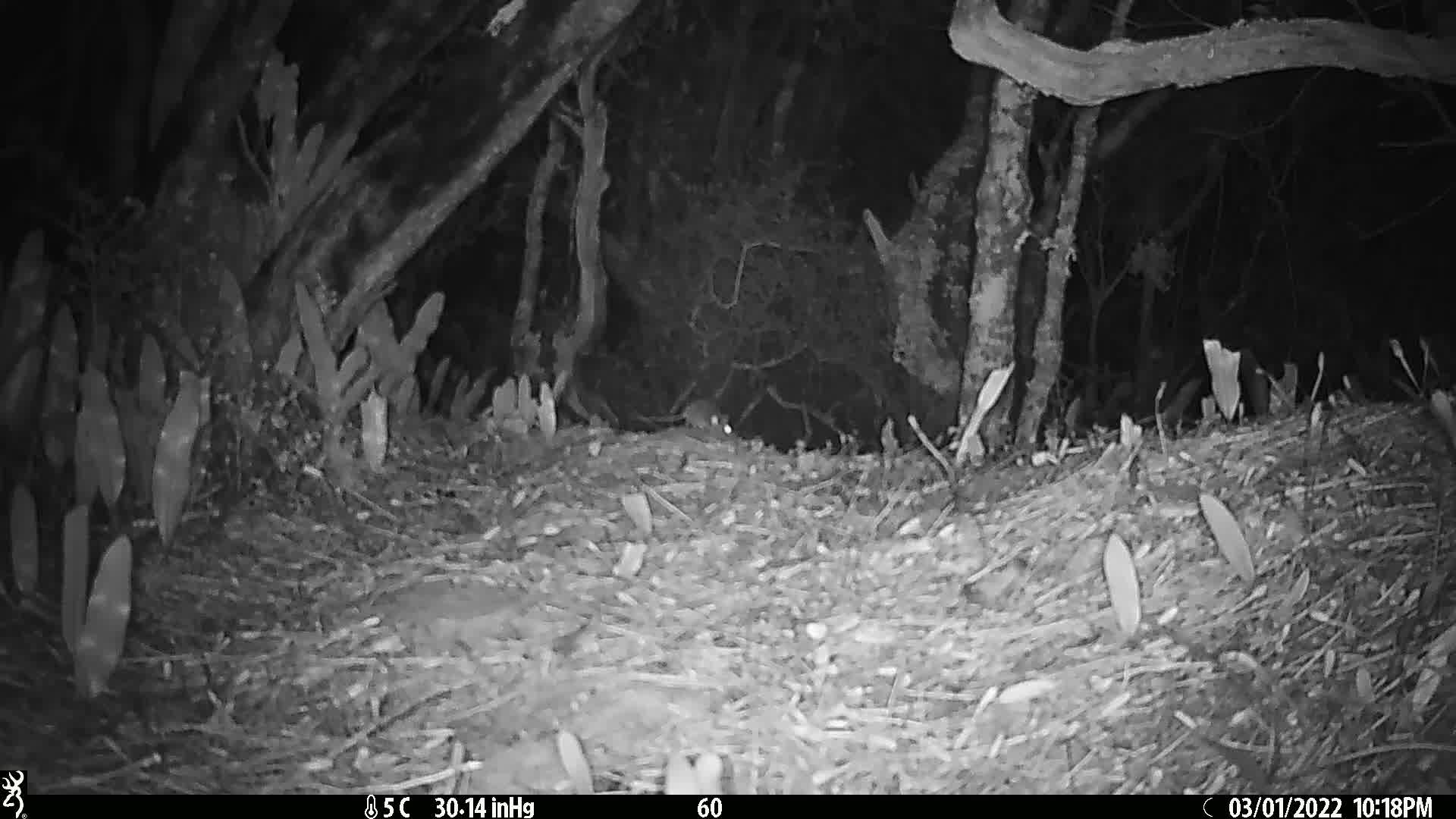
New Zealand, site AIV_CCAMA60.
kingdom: Animalia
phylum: Chordata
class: Mammalia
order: Rodentia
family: Muridae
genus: Mus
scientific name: Mus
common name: mouse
Mouse (Mus).